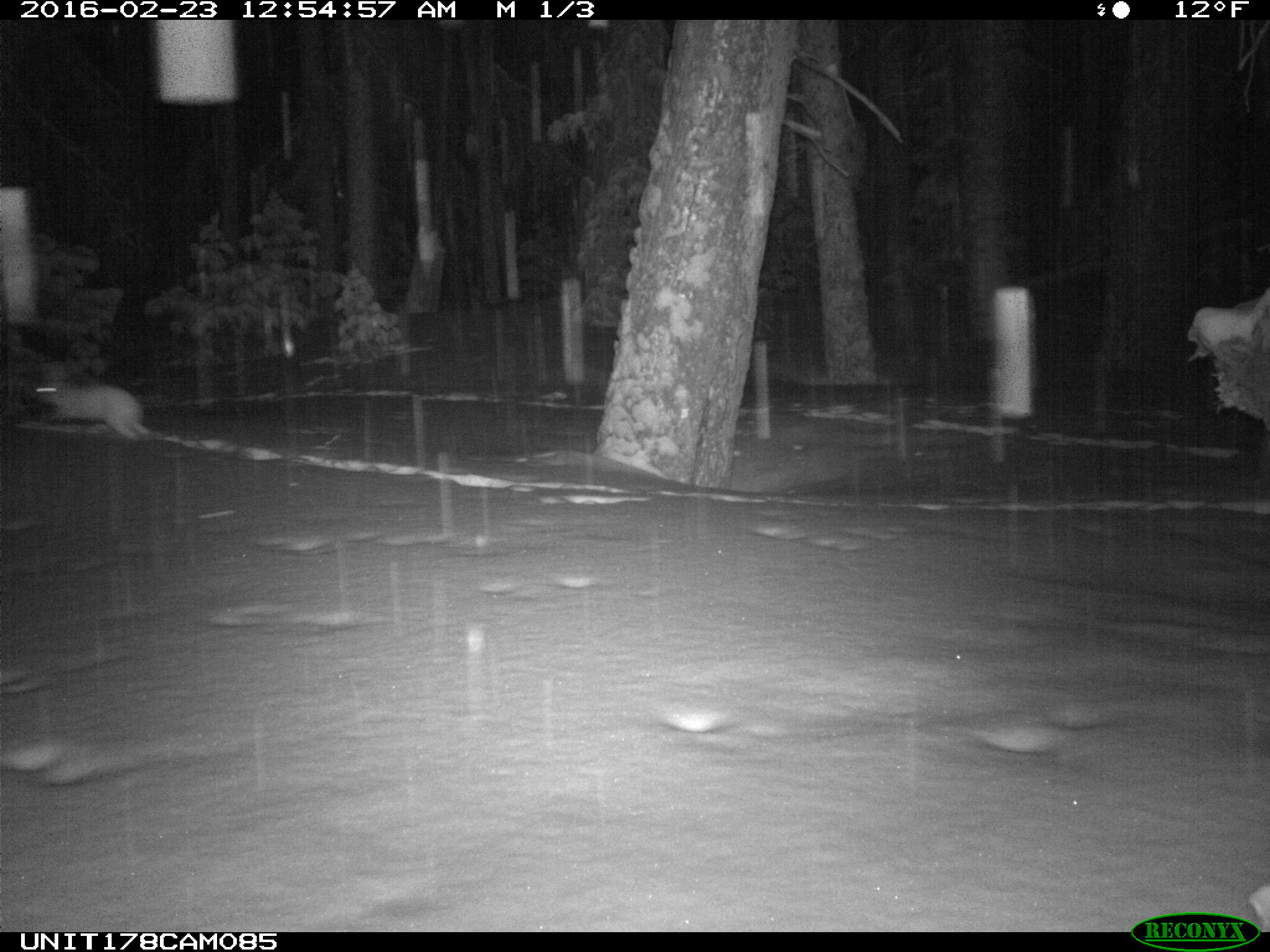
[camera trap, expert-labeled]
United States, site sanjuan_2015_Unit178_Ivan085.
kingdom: Animalia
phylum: Chordata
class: Mammalia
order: Lagomorpha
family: Leporidae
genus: Lepus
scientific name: Lepus americanus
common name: snowshoe hare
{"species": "Lepus americanus (snowshoe hare)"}